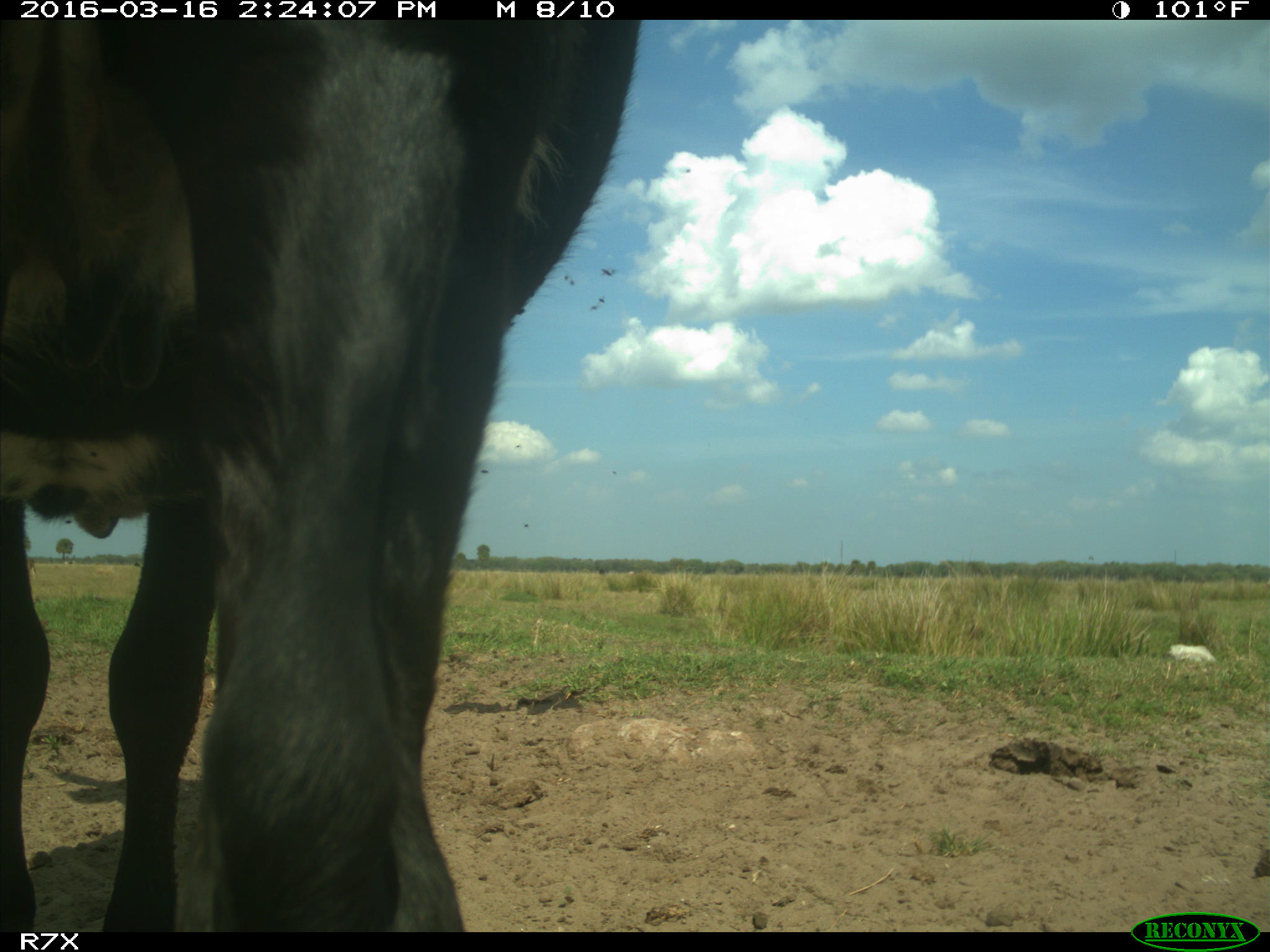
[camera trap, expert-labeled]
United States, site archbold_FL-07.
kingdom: Animalia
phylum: Chordata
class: Mammalia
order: Artiodactyla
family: Bovidae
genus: Bos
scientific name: Bos taurus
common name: domestic cow